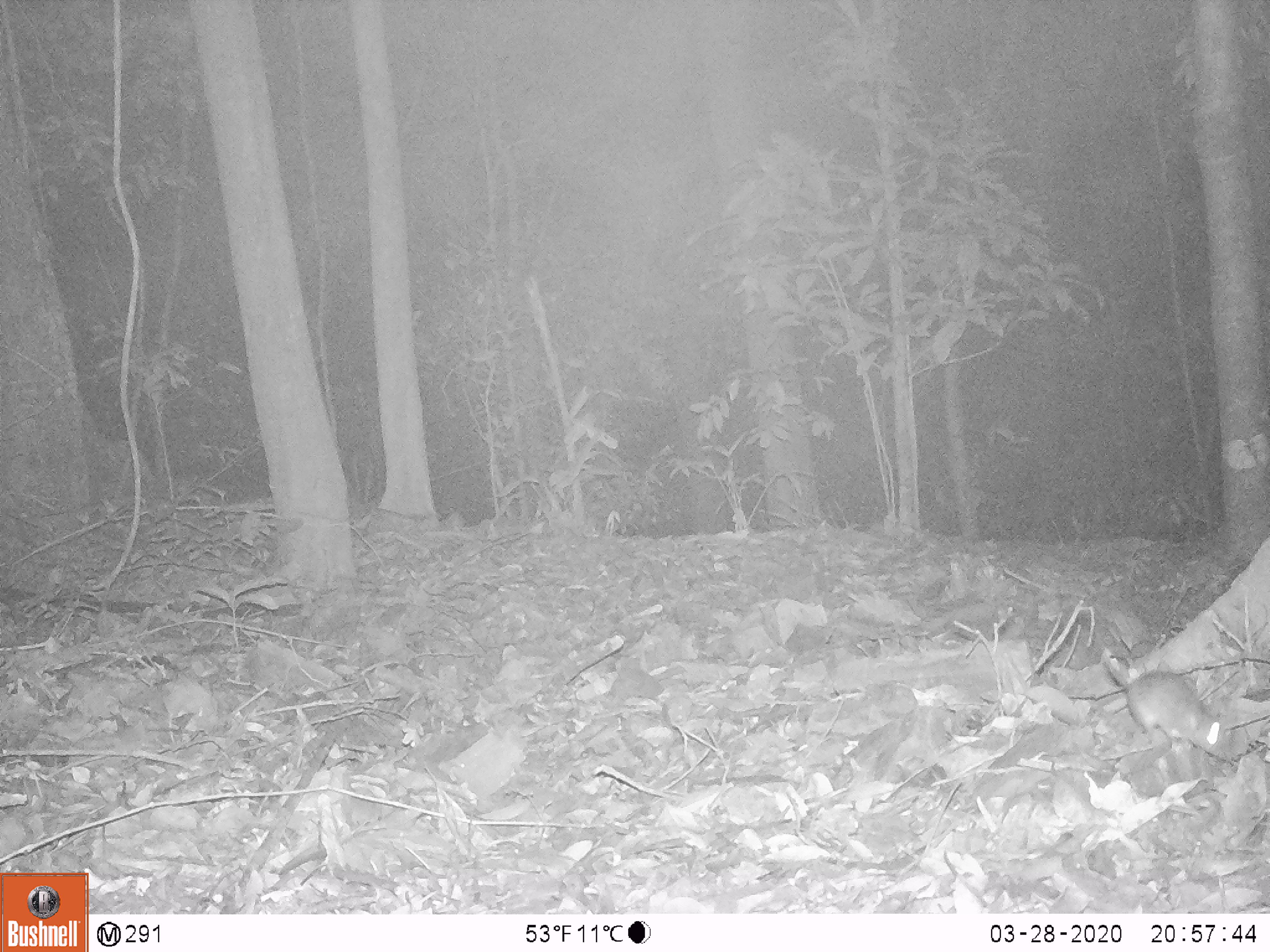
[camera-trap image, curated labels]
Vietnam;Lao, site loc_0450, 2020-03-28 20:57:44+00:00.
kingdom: Animalia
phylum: Chordata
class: Mammalia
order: Rodentia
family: Muridae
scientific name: Muridae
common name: old-world mice and rats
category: unidentified murid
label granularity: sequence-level